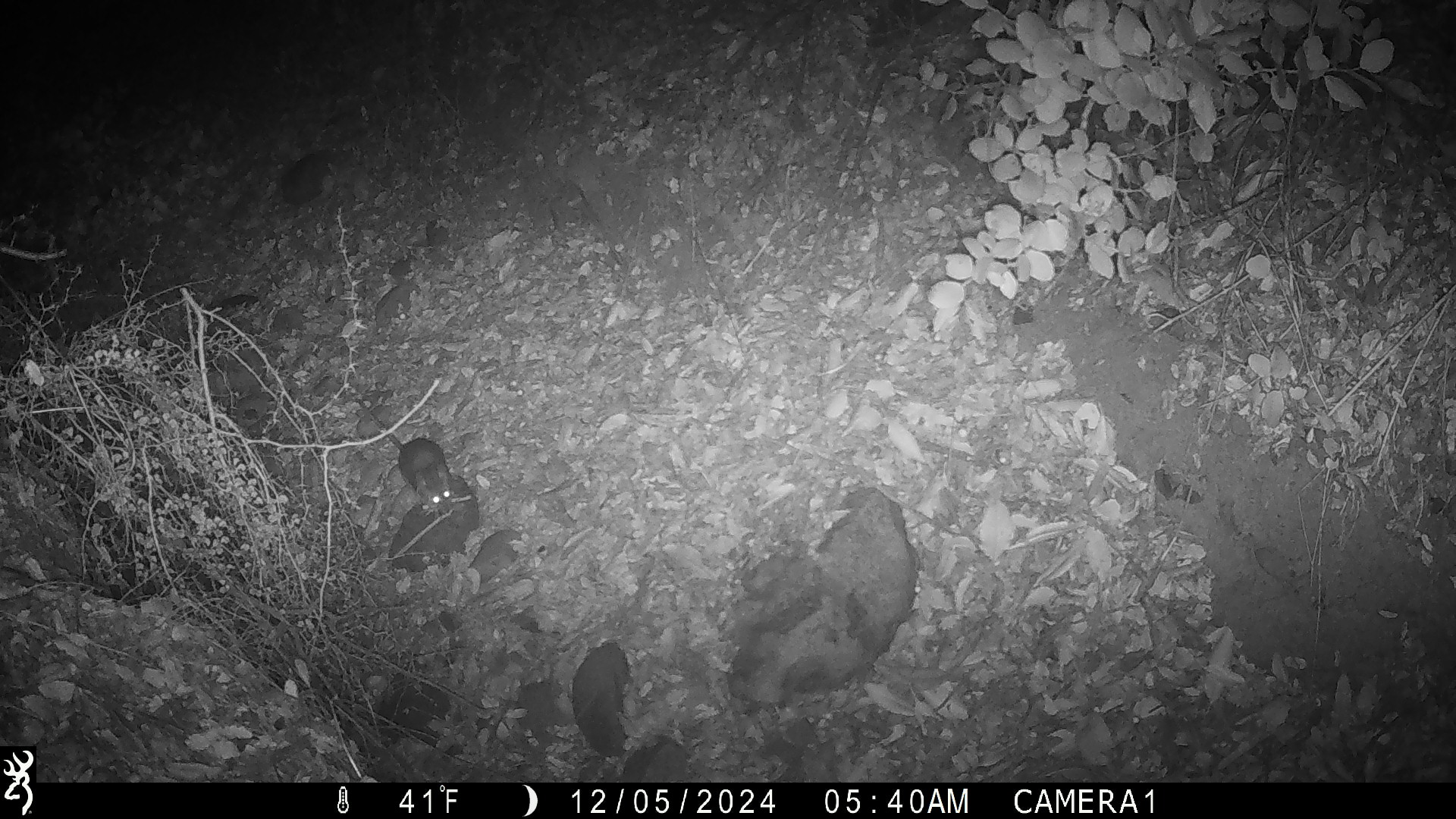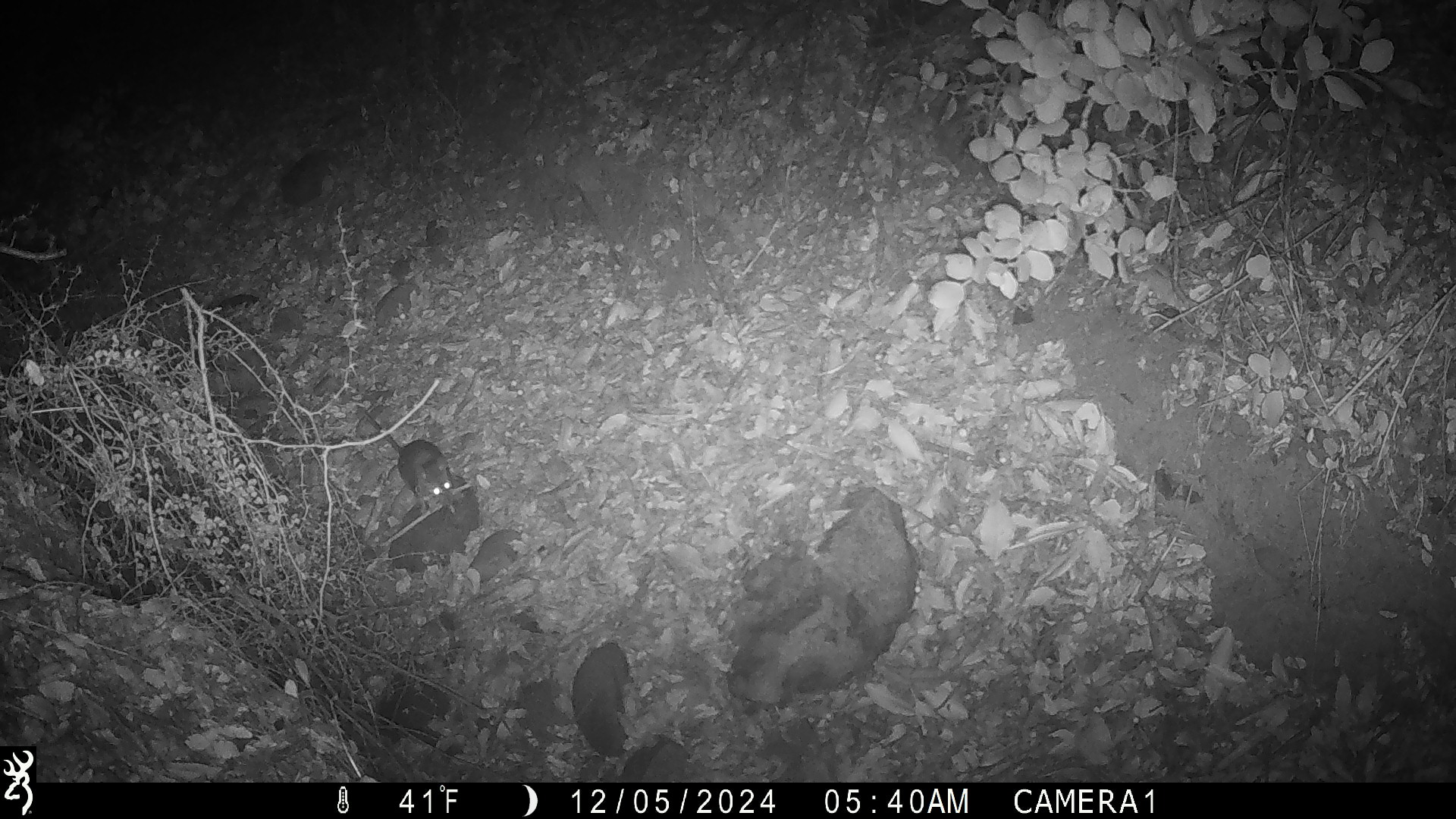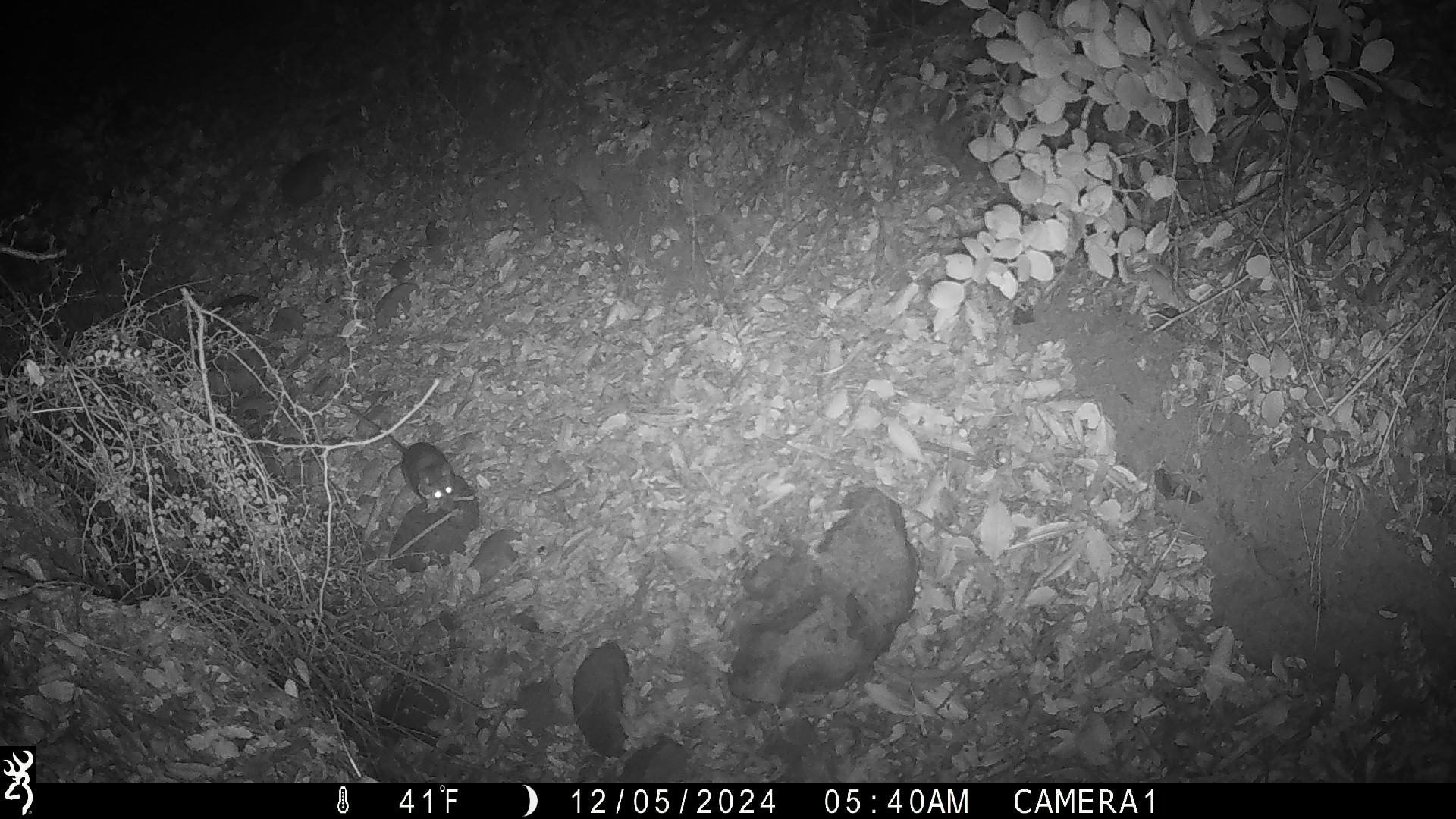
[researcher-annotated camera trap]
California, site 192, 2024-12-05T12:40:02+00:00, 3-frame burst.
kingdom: Animalia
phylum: Chordata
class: Mammalia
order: Rodentia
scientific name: Rodentia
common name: mouse or rat